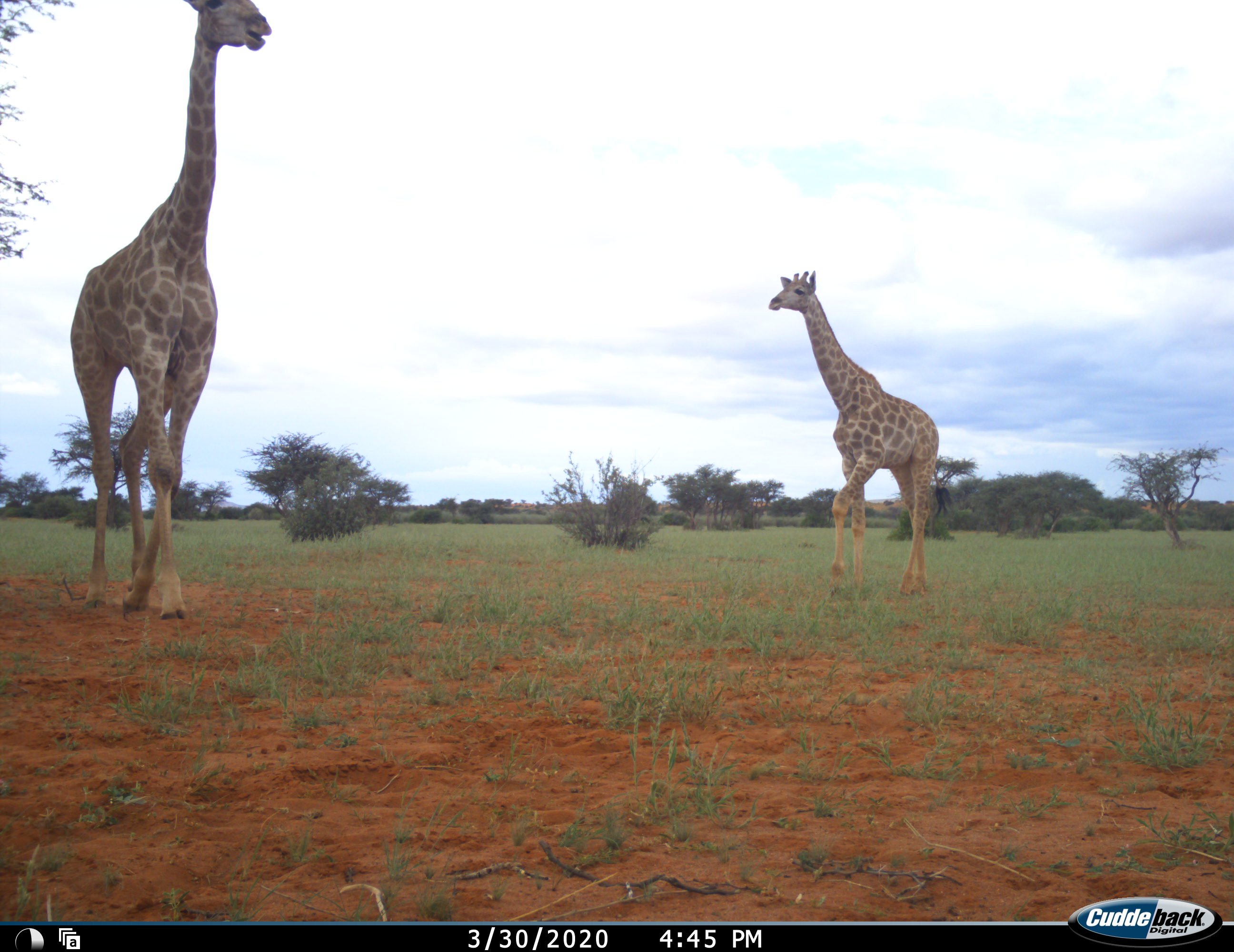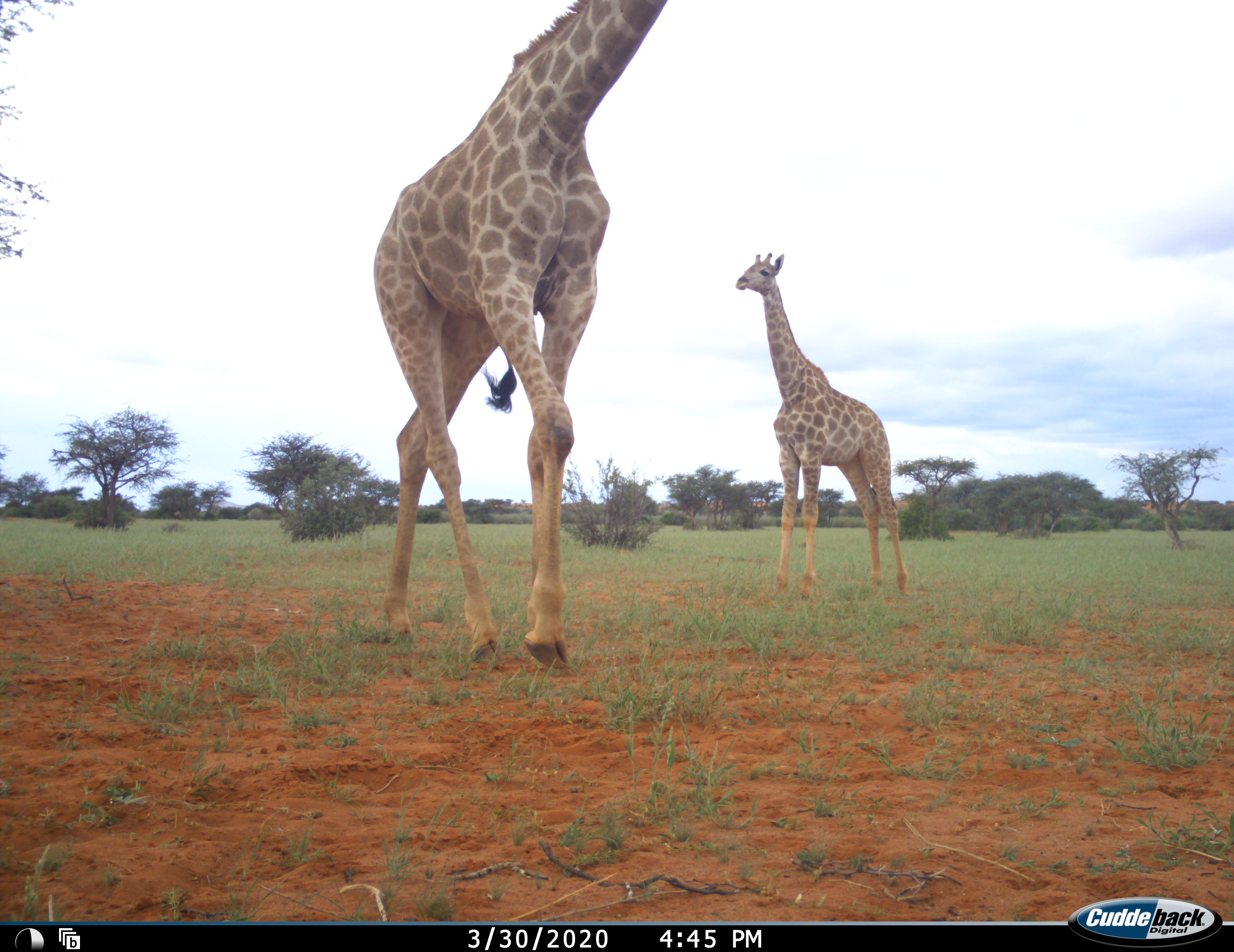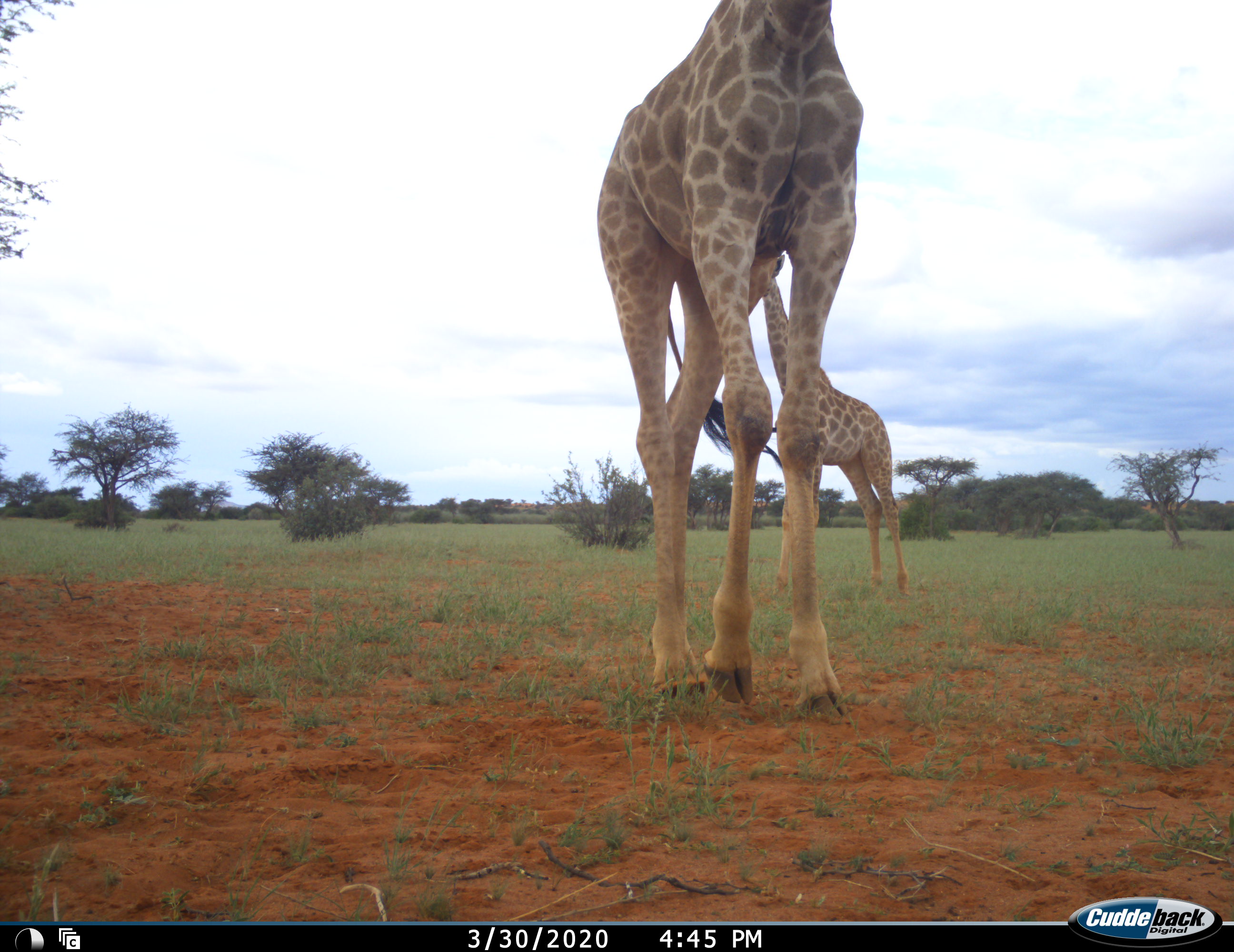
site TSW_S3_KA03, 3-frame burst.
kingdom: Animalia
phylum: Chordata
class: Mammalia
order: Artiodactyla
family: Giraffidae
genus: Giraffa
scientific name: Giraffa camelopardalis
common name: giraffe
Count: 2.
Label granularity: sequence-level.